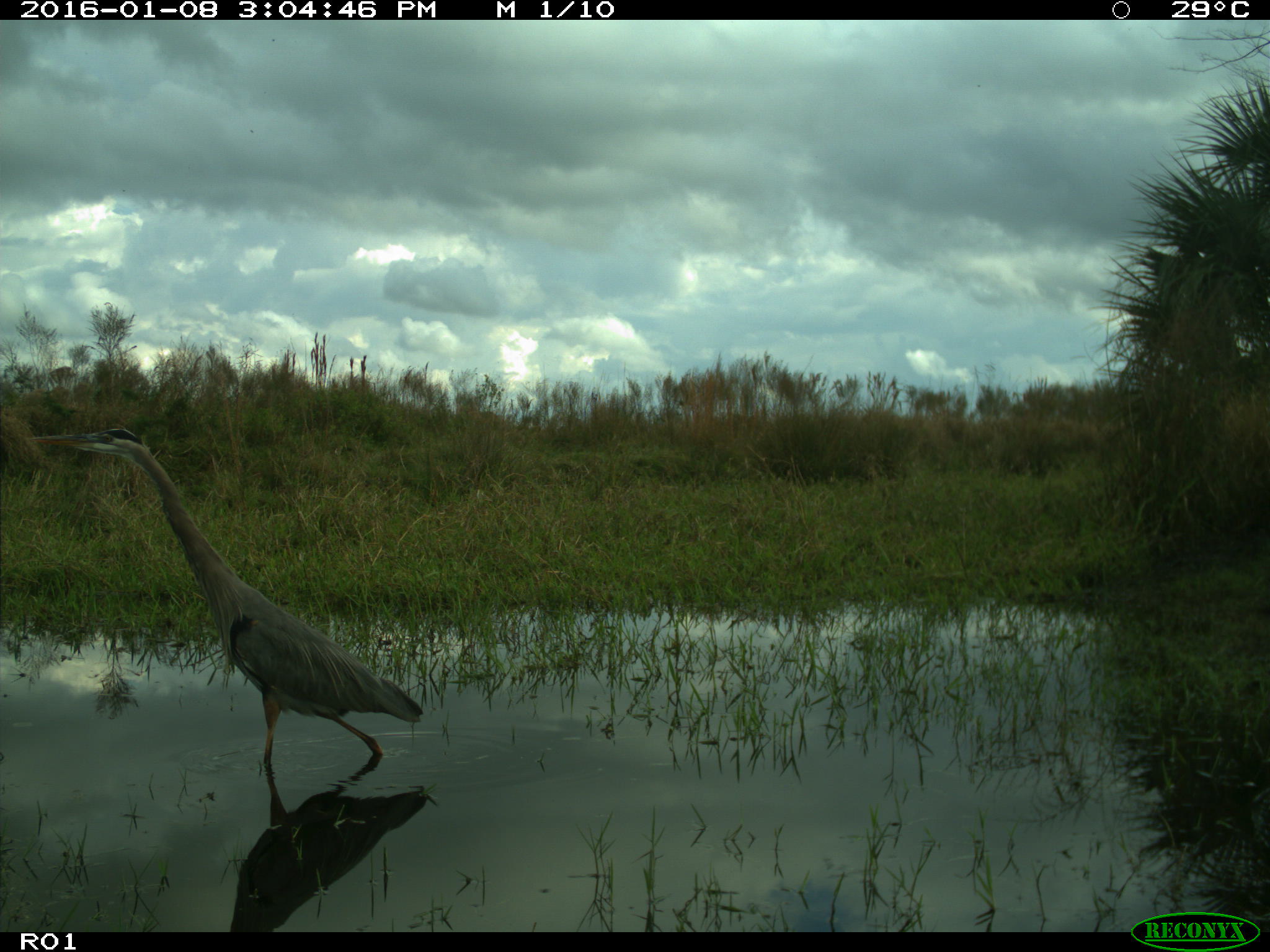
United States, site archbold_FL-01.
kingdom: Animalia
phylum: Chordata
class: Aves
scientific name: Aves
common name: birds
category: unidentified bird